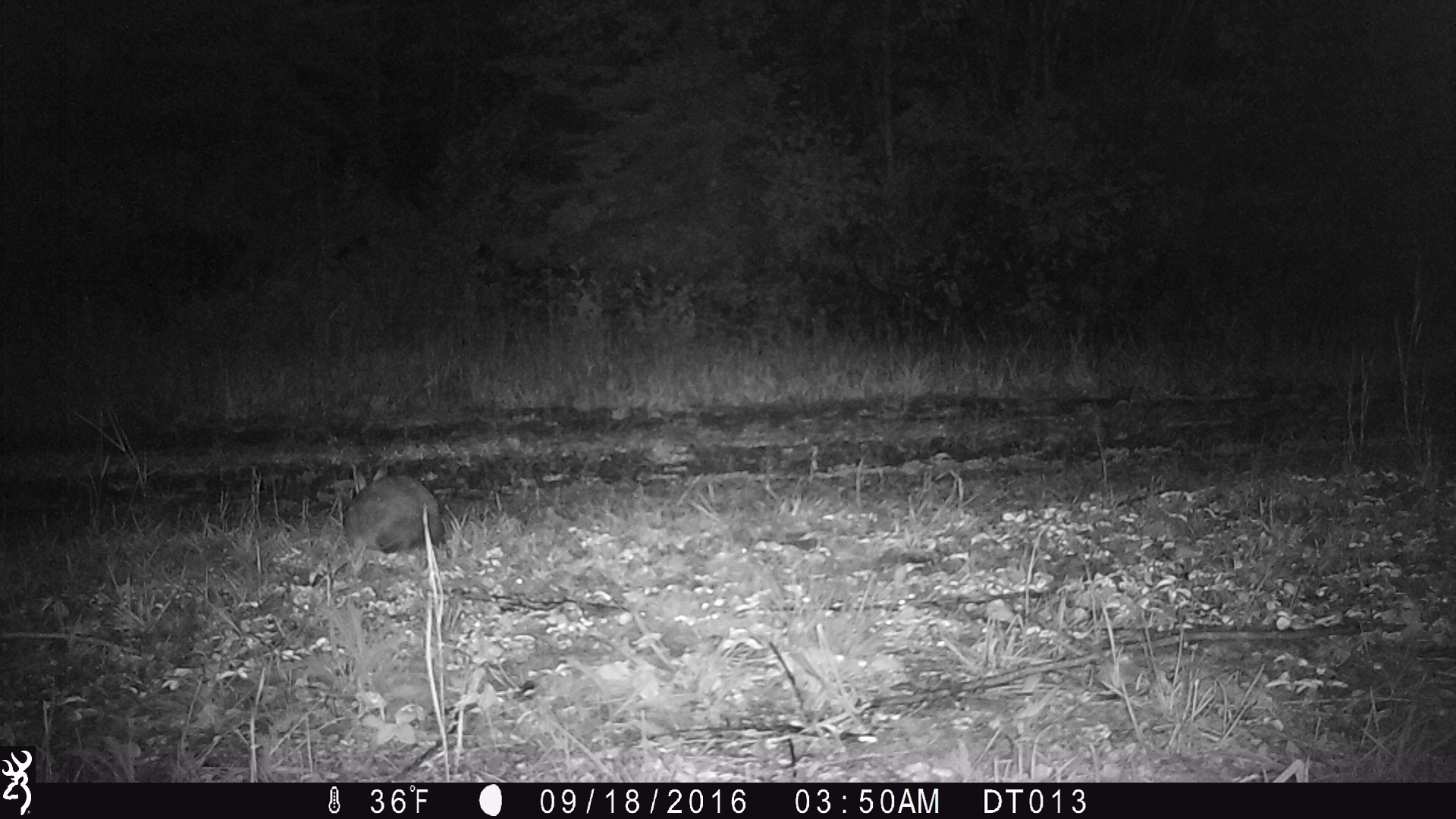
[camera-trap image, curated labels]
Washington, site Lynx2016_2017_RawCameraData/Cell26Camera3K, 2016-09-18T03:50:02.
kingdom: Animalia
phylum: Chordata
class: Mammalia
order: Lagomorpha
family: Leporidae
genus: Lepus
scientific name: Lepus americanus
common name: snowshoe hare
Lepus americanus (snowshoe hare). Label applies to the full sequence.